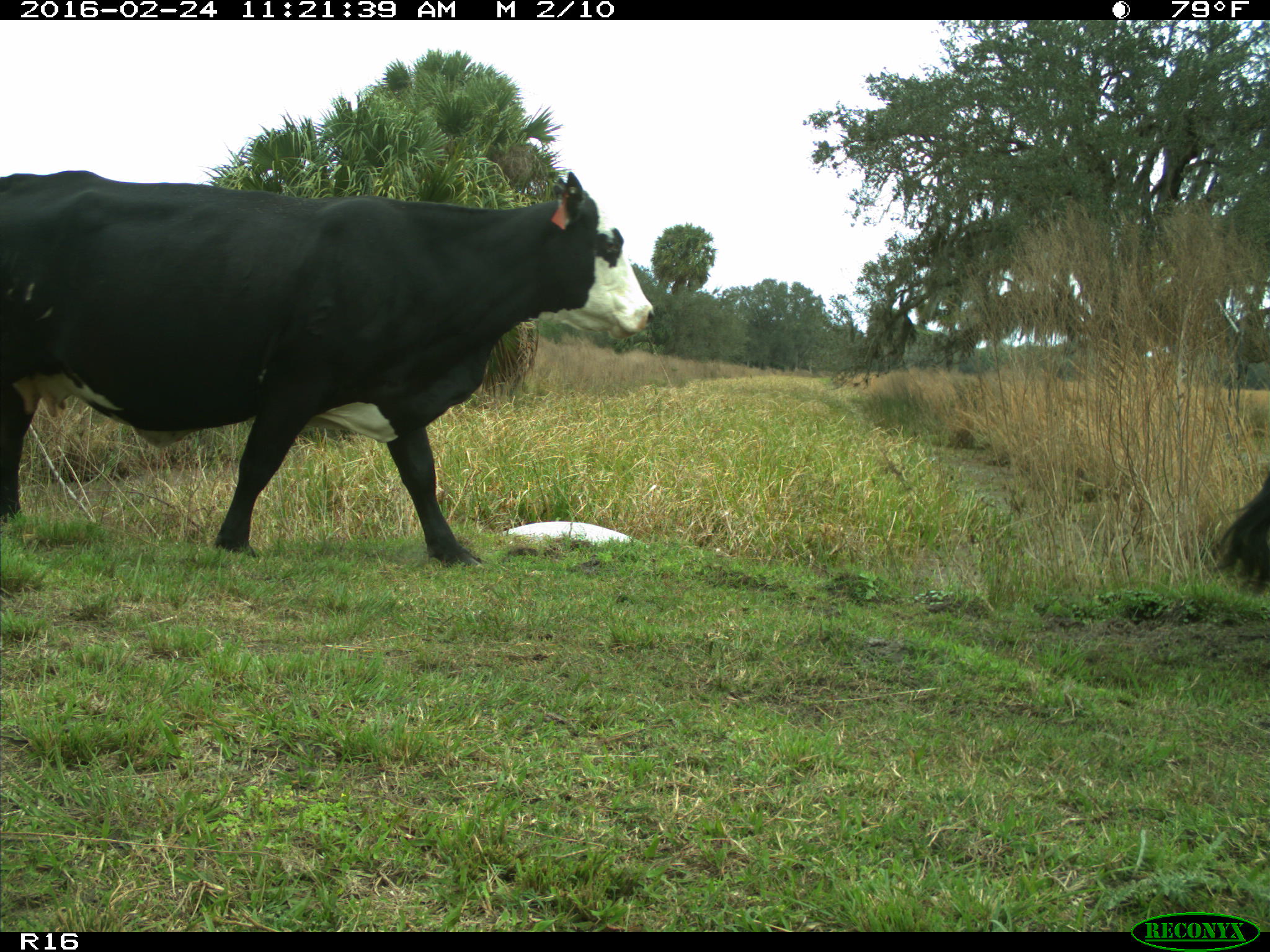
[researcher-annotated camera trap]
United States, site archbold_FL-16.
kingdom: Animalia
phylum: Chordata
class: Mammalia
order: Artiodactyla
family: Bovidae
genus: Bos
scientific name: Bos taurus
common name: domestic cow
Bos taurus (domestic cow).